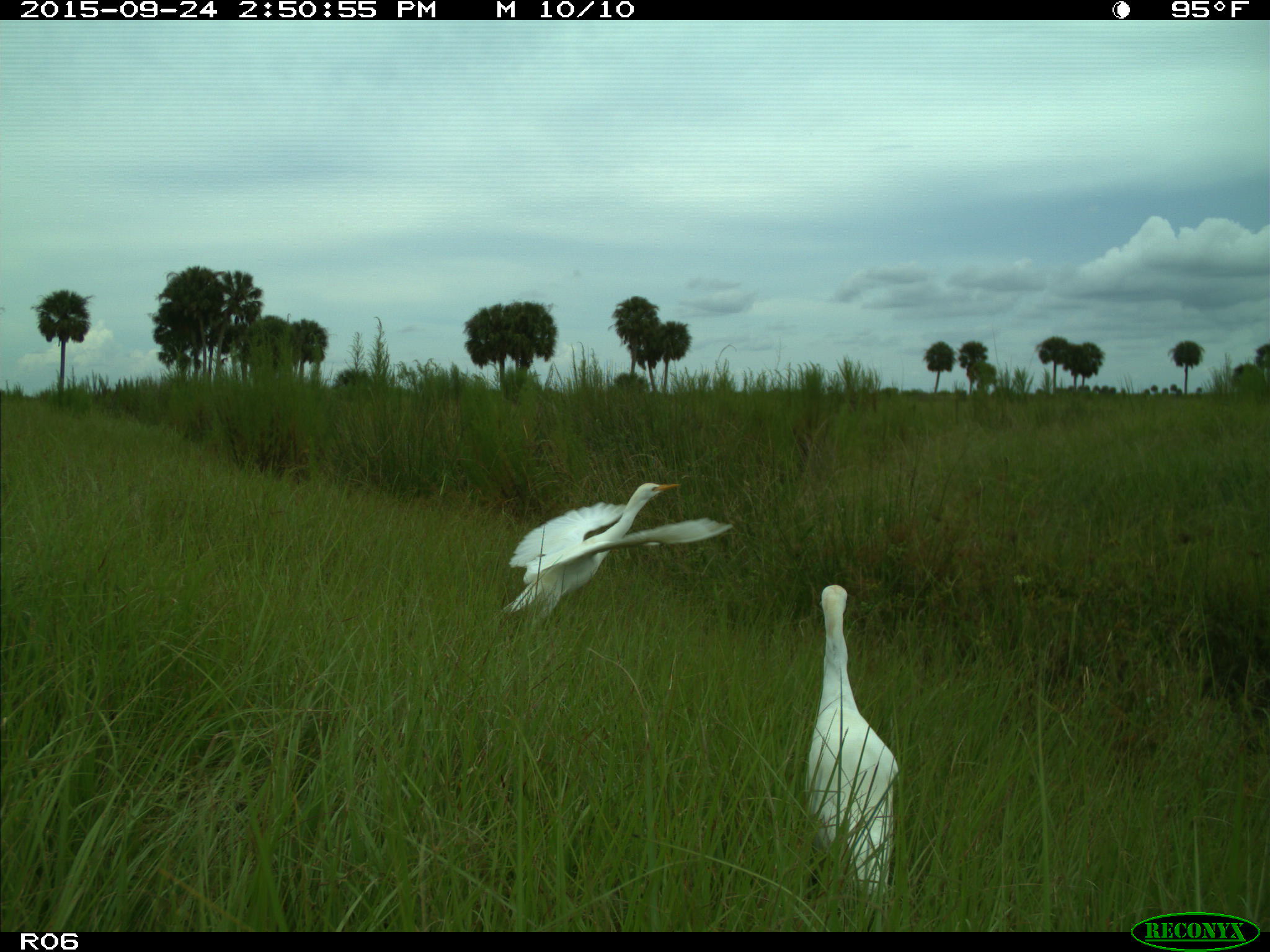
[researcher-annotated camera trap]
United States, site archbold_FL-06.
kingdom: Animalia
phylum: Chordata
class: Aves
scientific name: Aves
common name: birds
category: unidentified bird